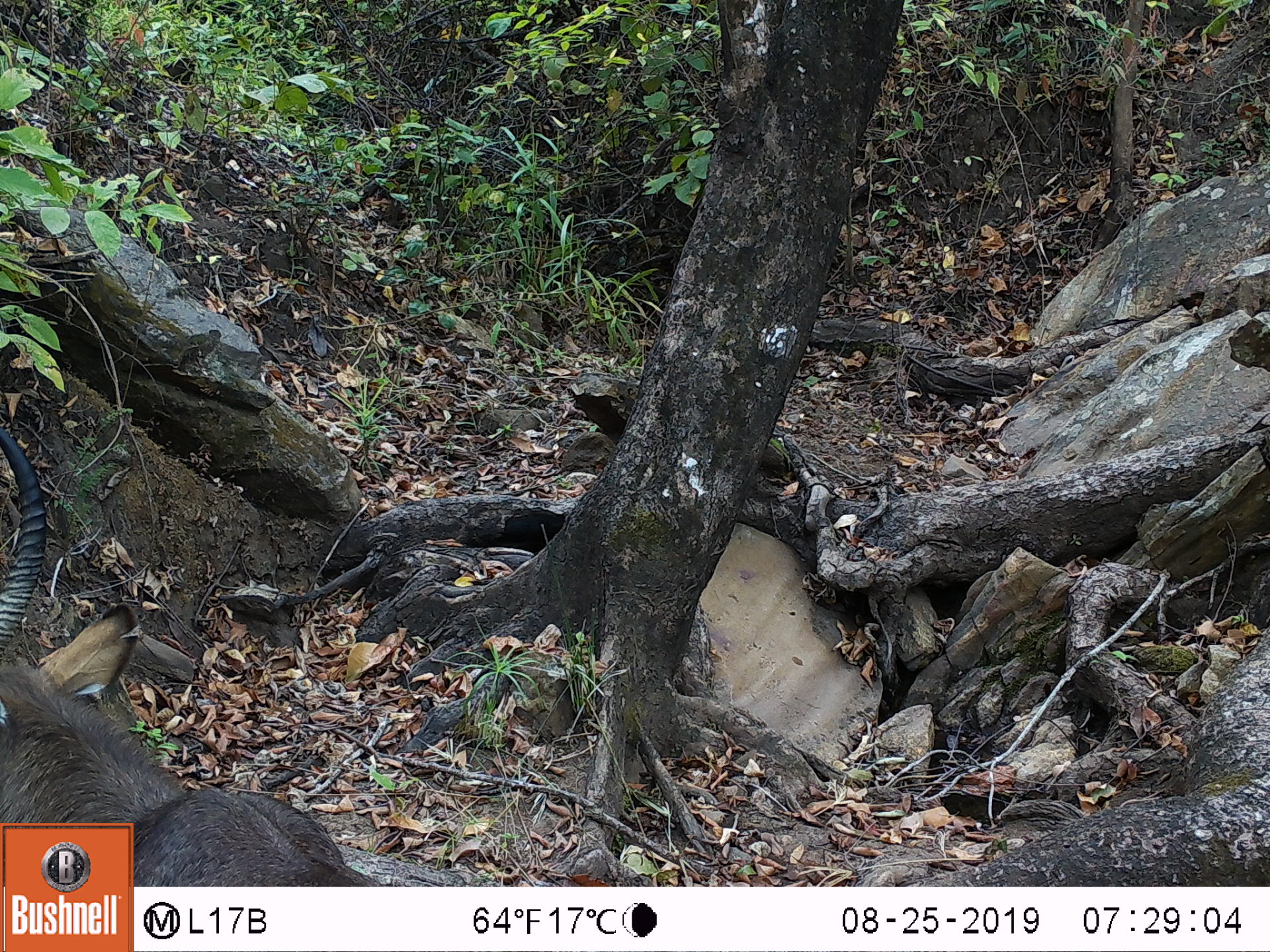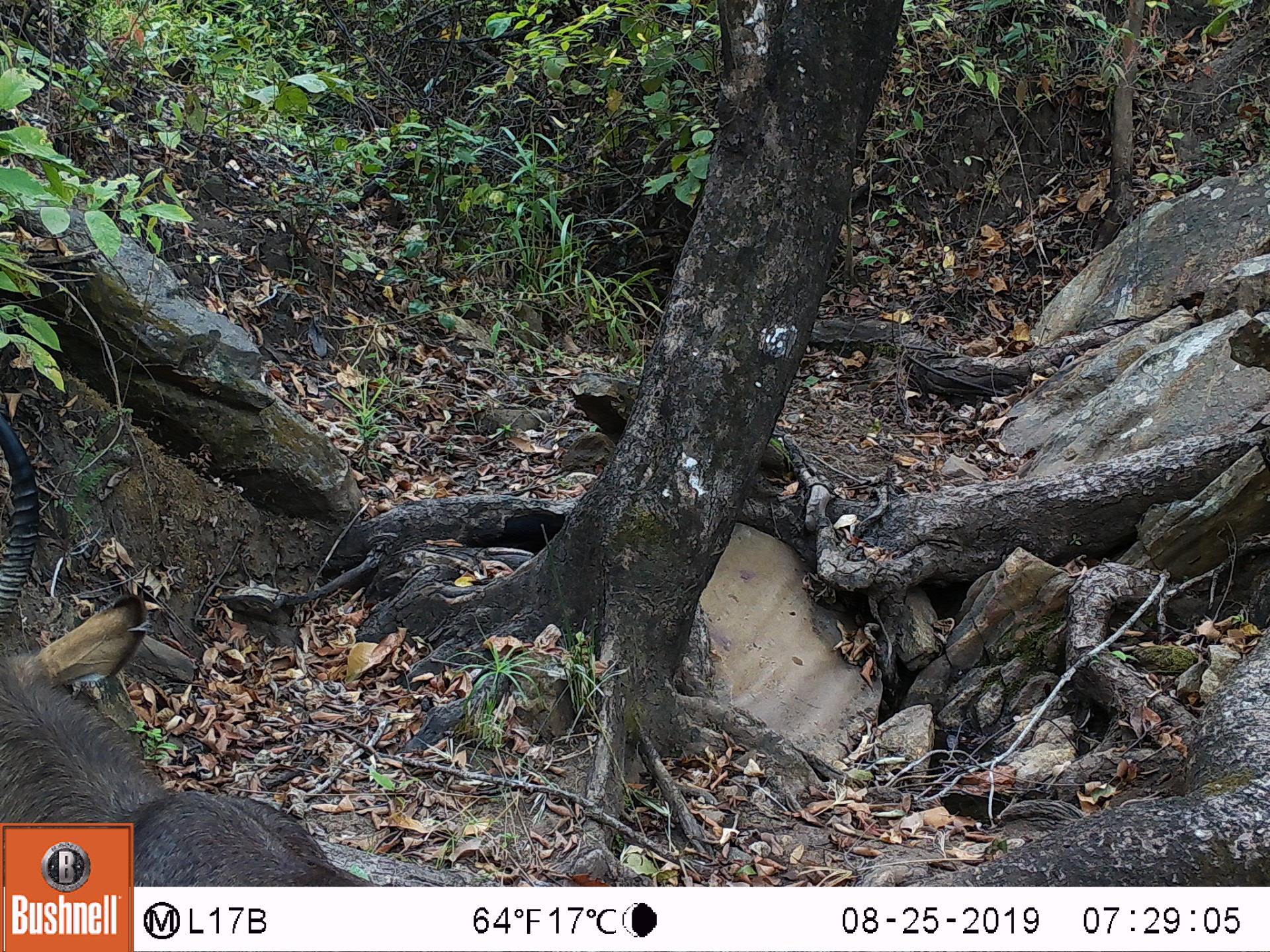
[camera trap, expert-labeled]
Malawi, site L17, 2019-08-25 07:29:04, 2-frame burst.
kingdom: Animalia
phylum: Chordata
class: Mammalia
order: Artiodactyla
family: Bovidae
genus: Kobus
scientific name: Kobus ellipsiprymnus ellipsiprymnus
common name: common waterbuck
Common waterbuck (Kobus ellipsiprymnus ellipsiprymnus), count 1.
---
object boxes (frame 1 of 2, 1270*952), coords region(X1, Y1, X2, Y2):
common waterbuck: region(0, 400, 157, 819)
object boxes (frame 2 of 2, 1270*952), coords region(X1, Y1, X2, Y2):
common waterbuck: region(0, 414, 187, 816)